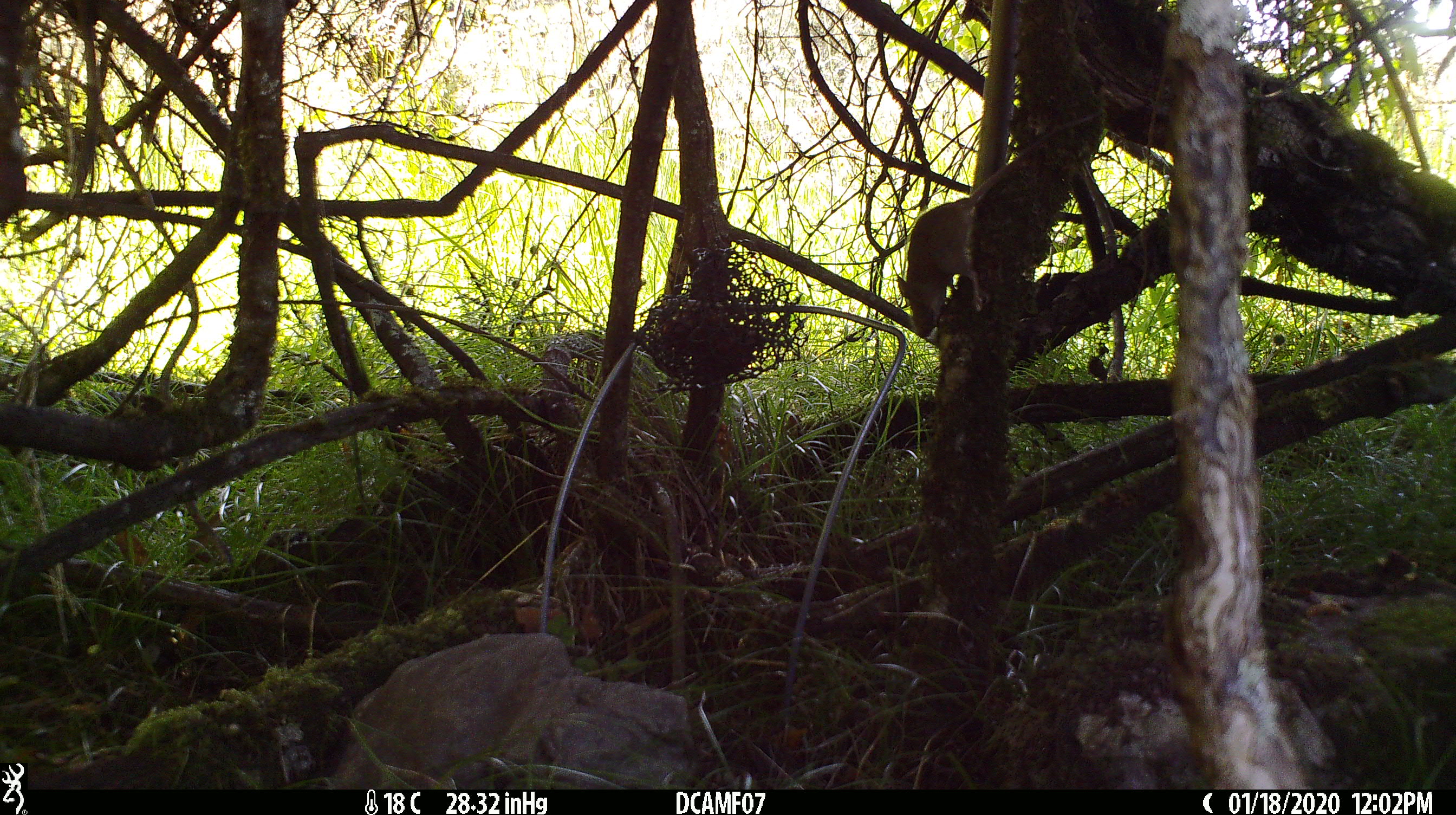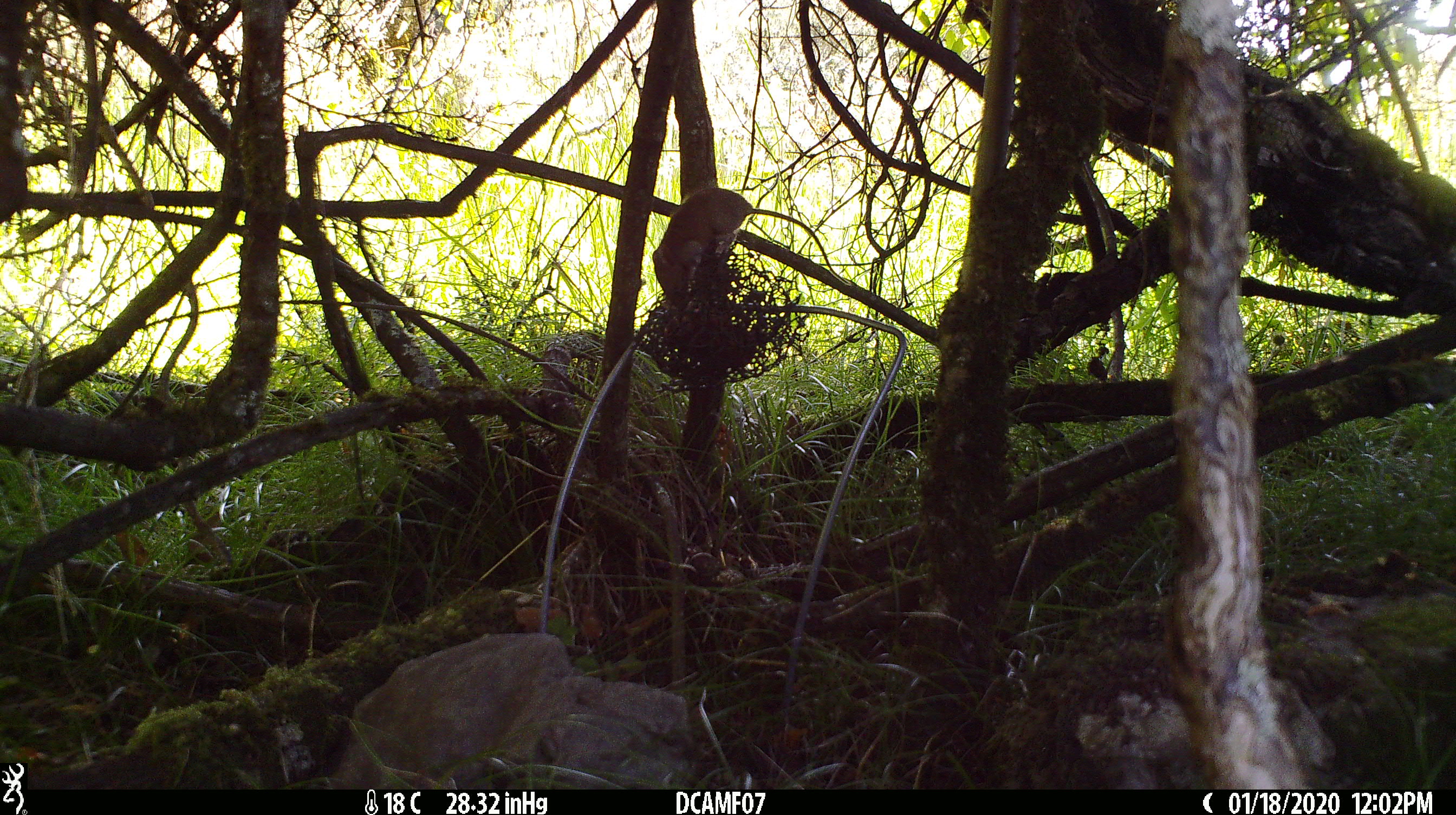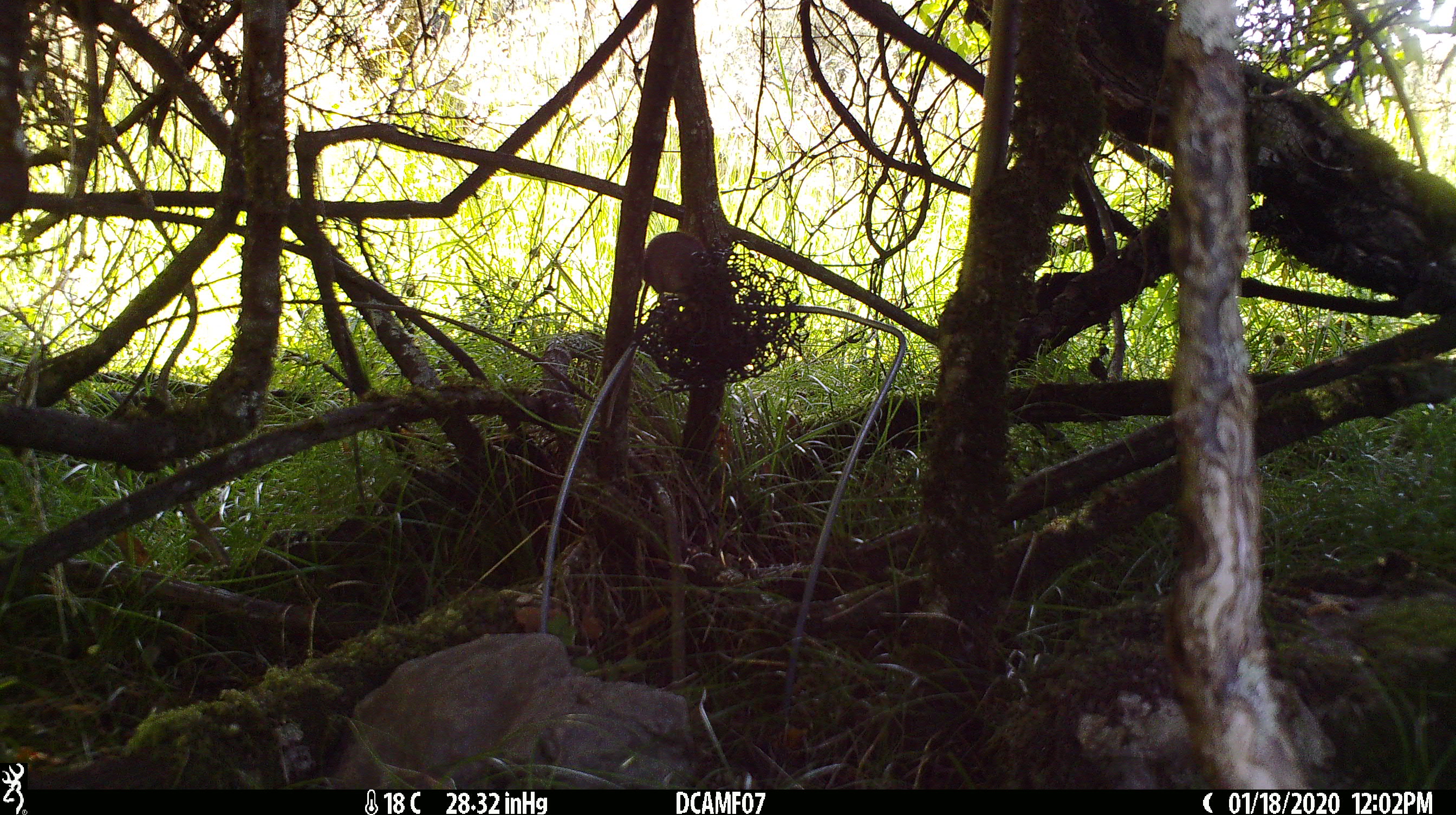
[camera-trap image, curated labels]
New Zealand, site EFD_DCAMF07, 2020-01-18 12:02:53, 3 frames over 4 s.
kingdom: Animalia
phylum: Chordata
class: Mammalia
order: Rodentia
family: Muridae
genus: Mus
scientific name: Mus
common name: mouse